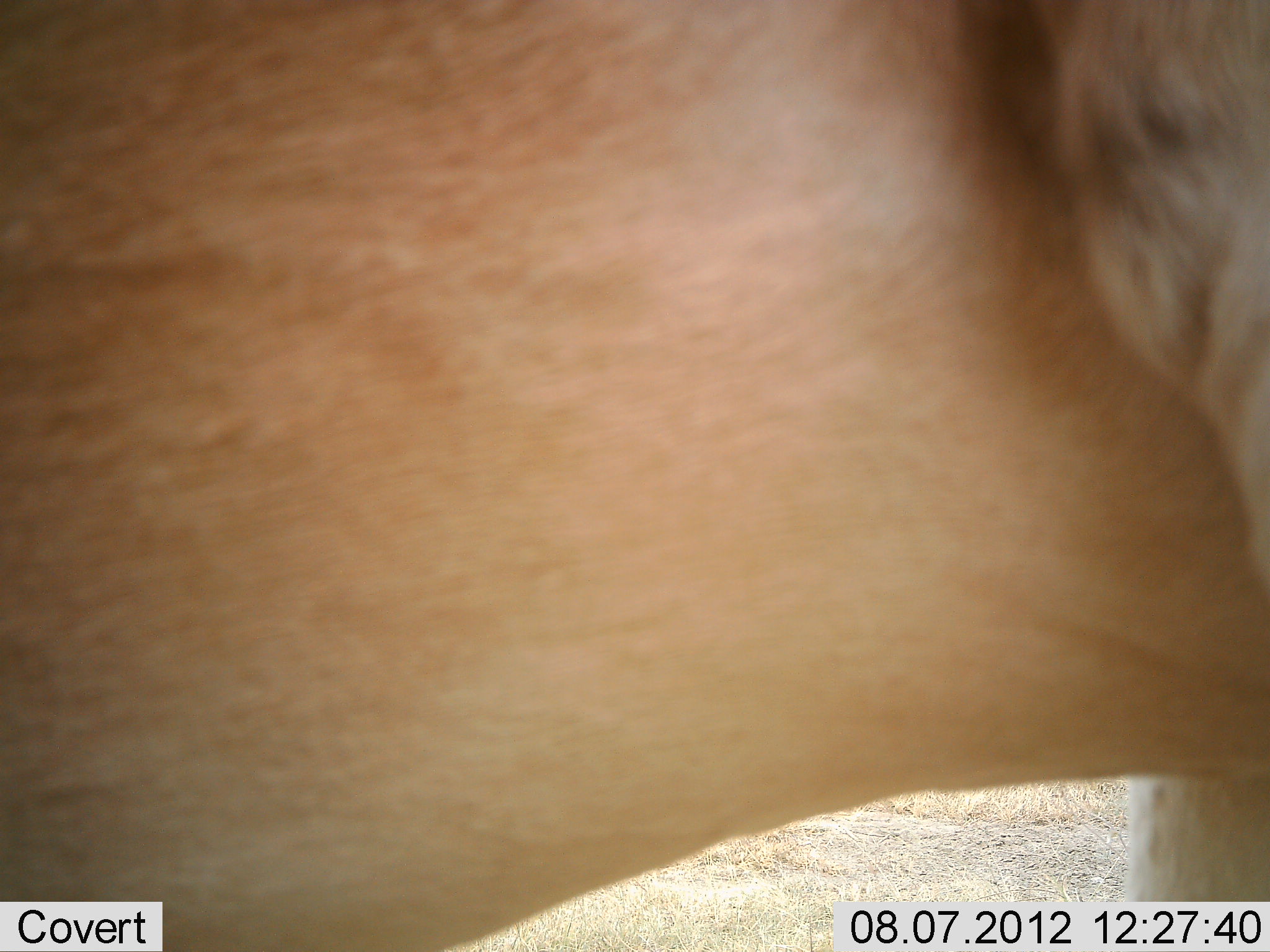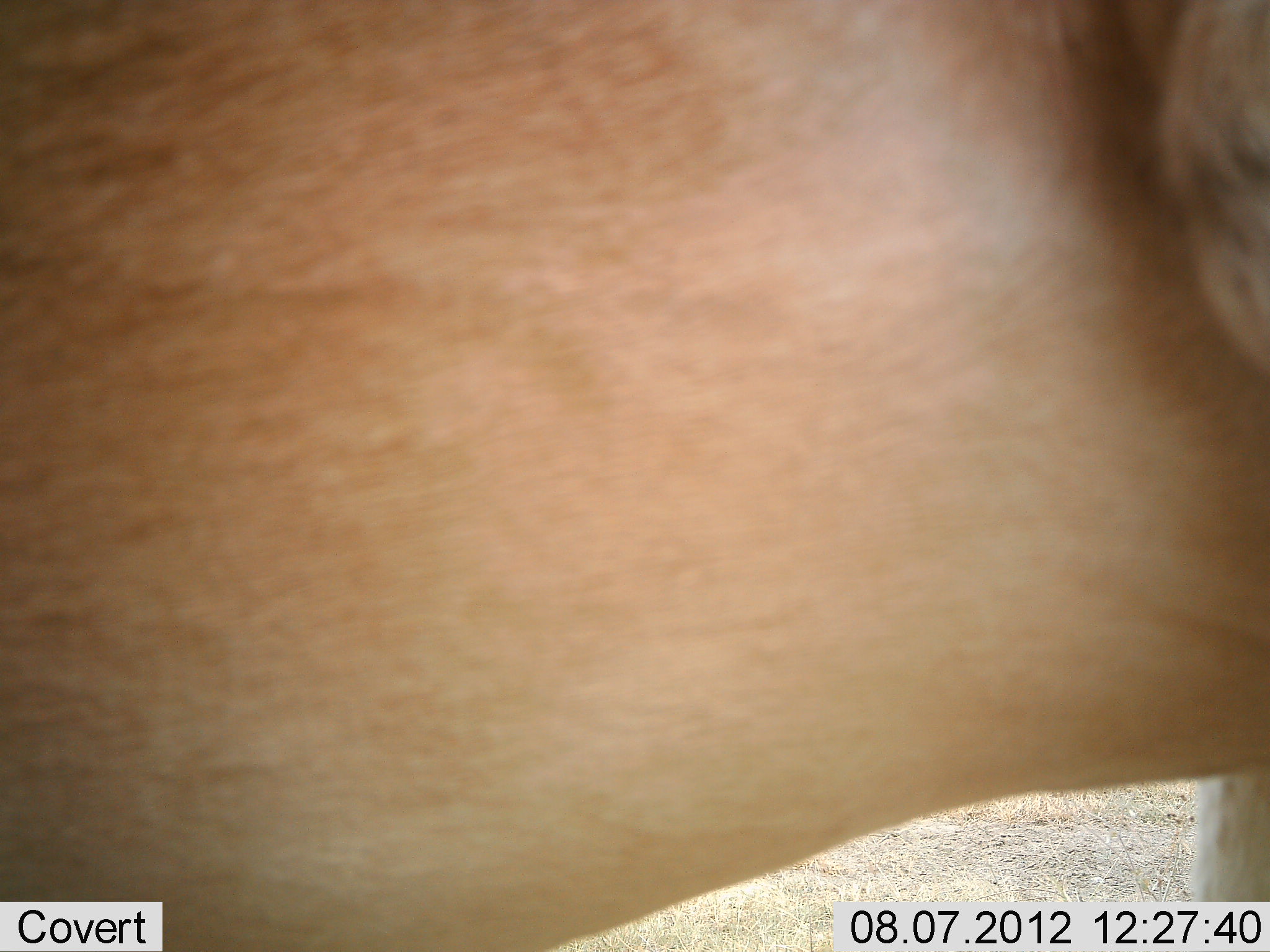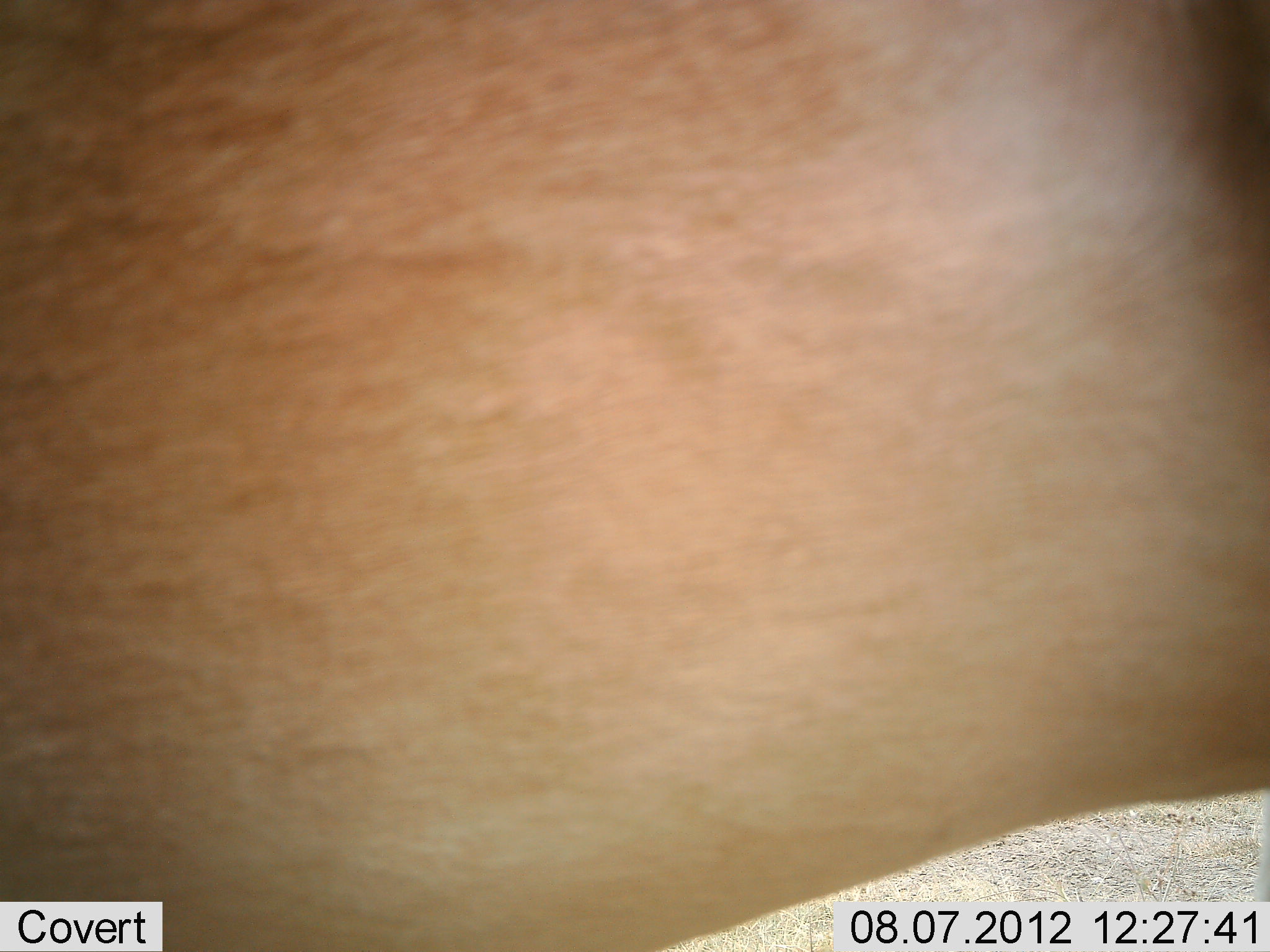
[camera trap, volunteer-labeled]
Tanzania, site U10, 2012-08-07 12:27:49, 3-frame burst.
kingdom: Animalia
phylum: Chordata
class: Mammalia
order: Artiodactyla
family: Bovidae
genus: Alcelaphus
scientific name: Alcelaphus buselaphus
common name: hartebeest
Hartebeest (Alcelaphus buselaphus), count 1. Behavior (volunteer vote fractions): standing 90%, resting 0%, moving 10%, interacting 0%. Young present (vote fraction): 0%. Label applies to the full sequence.